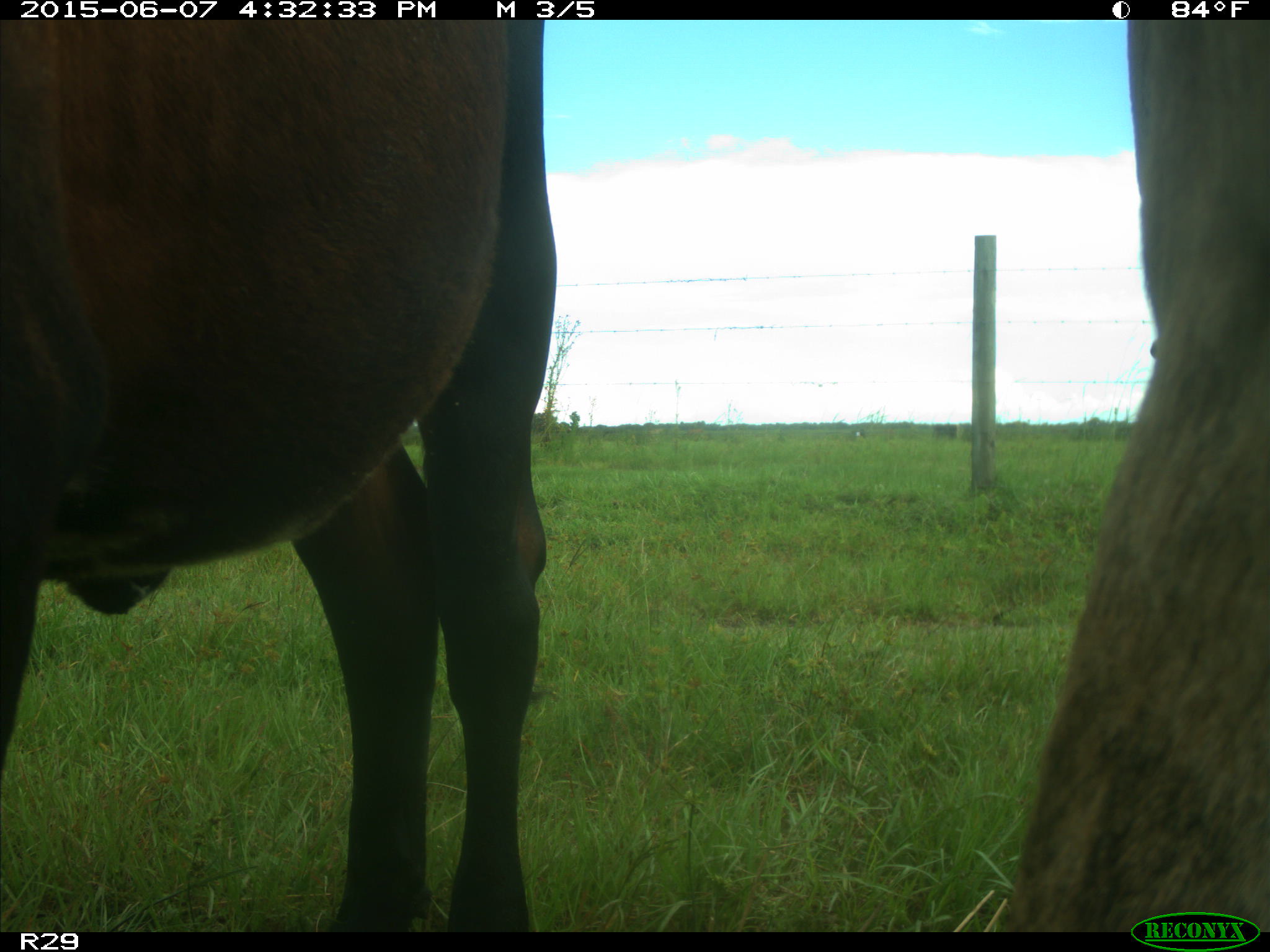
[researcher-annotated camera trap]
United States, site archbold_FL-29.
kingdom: Animalia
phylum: Chordata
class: Mammalia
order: Artiodactyla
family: Bovidae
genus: Bos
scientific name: Bos taurus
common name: domestic cow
Bos taurus (domestic cow).